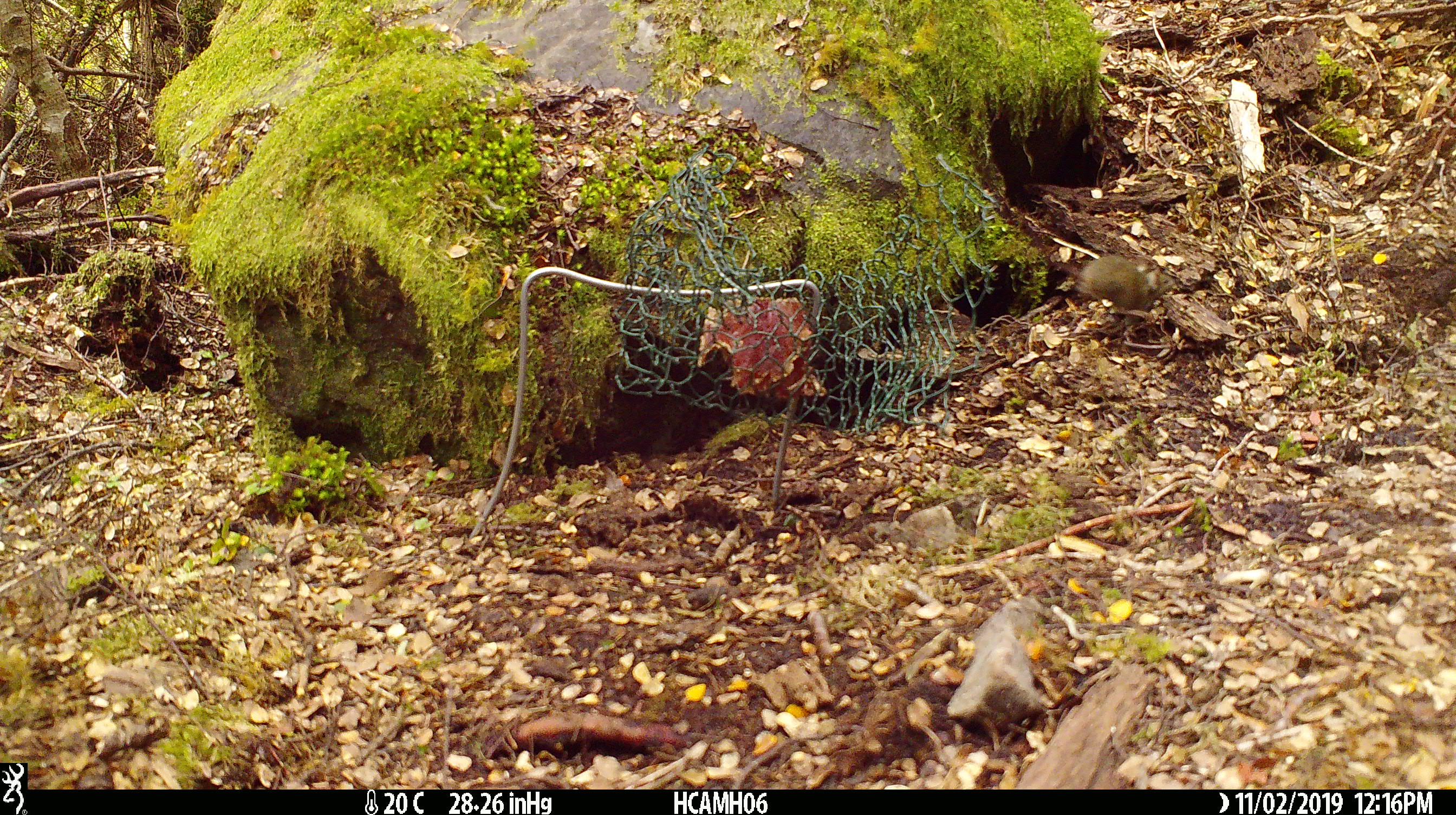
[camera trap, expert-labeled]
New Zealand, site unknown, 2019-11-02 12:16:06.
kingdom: Animalia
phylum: Chordata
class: Mammalia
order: Rodentia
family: Muridae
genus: Mus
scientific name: Mus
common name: mouse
Mouse (Mus).